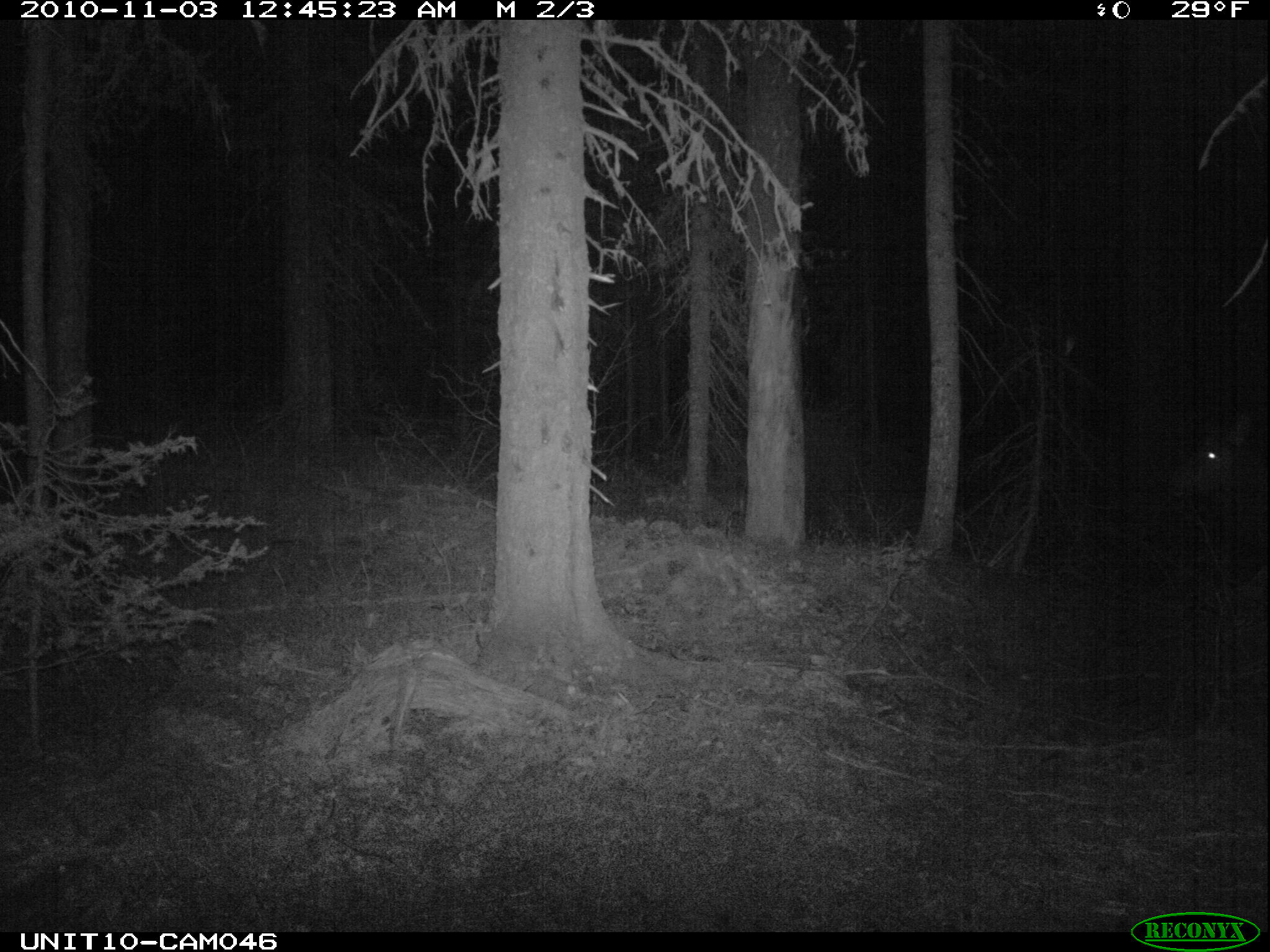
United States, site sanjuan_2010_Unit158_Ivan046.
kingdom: Animalia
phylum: Chordata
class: Mammalia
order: Artiodactyla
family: Cervidae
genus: Cervus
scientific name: Cervus elaphus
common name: red deer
Cervus elaphus (red deer).